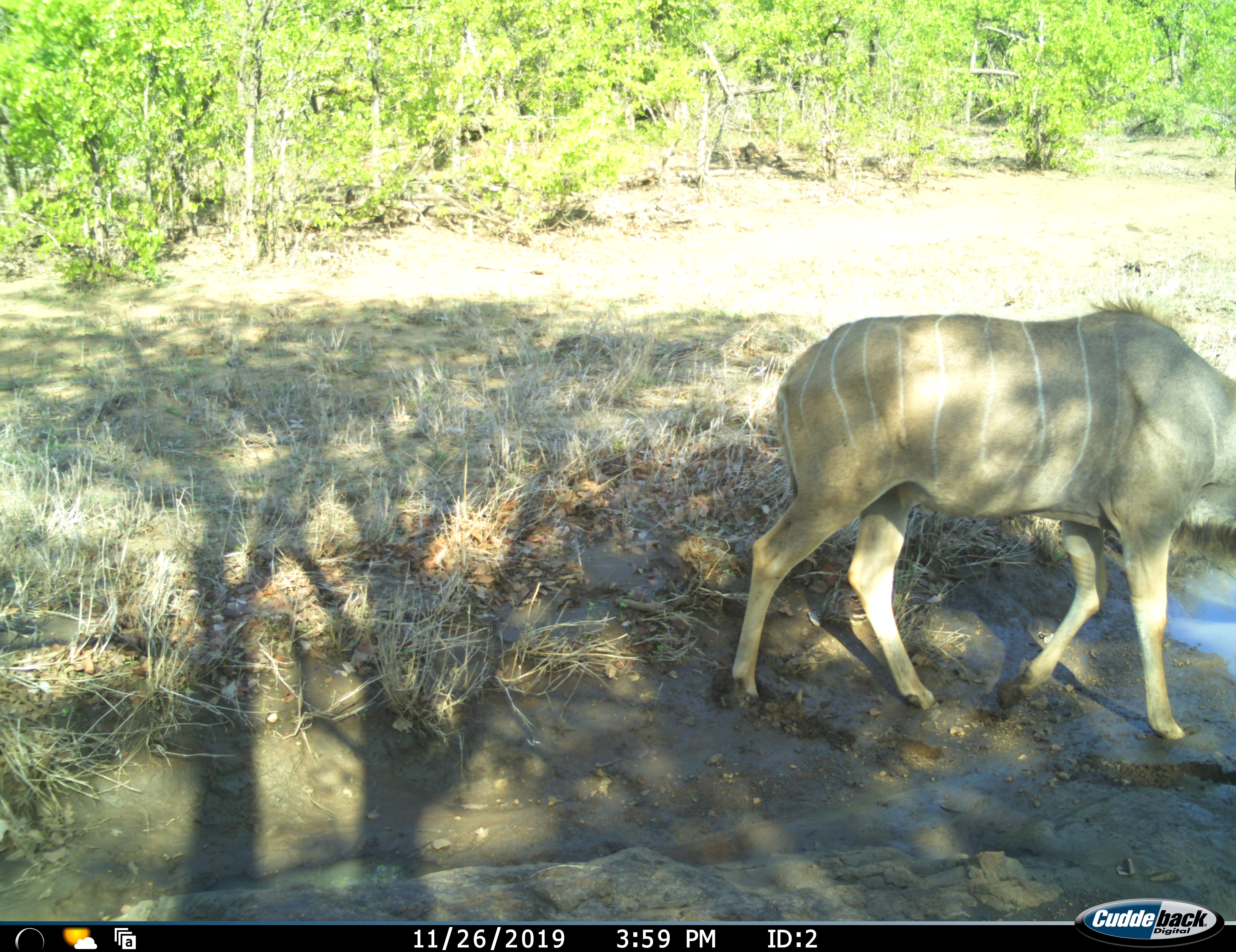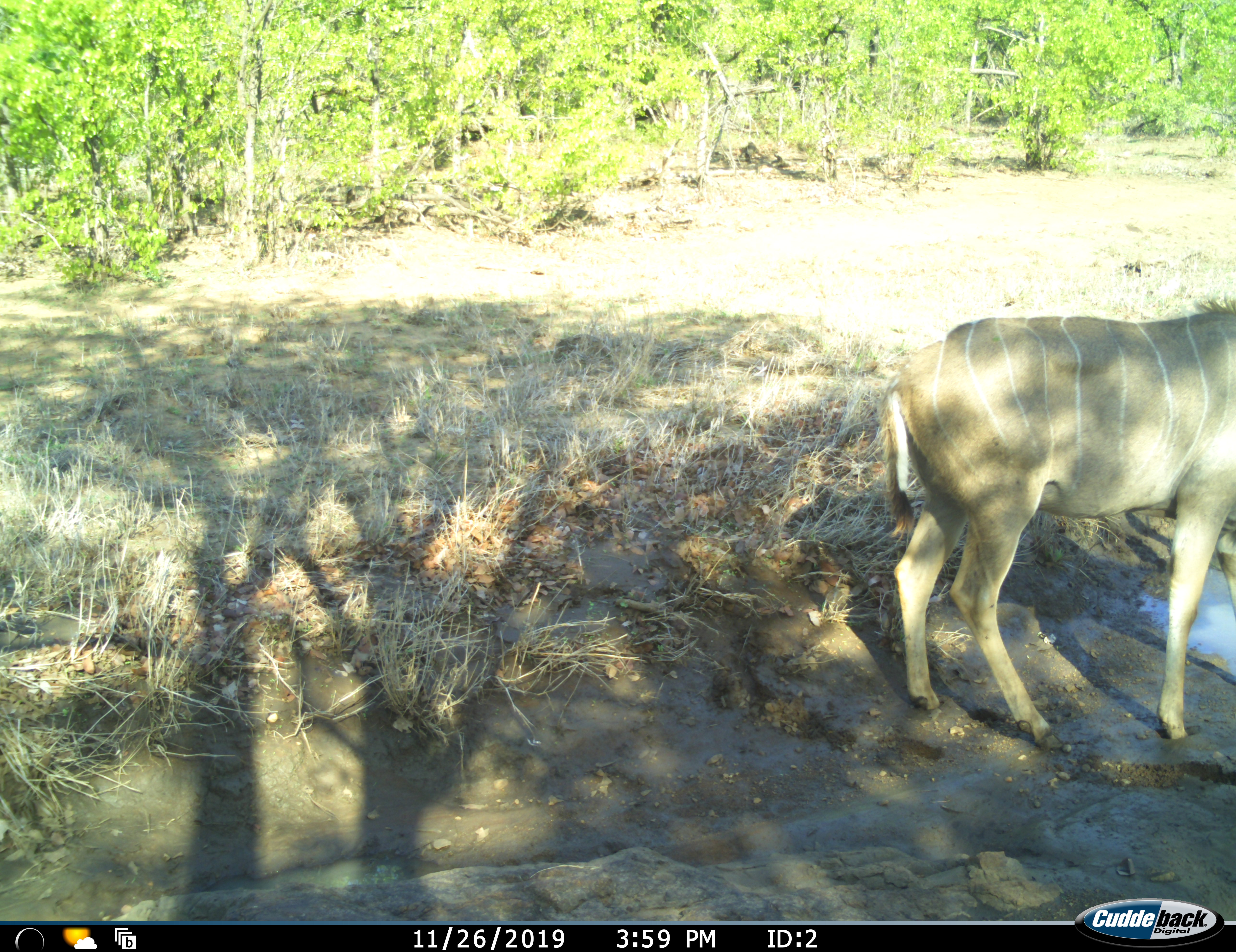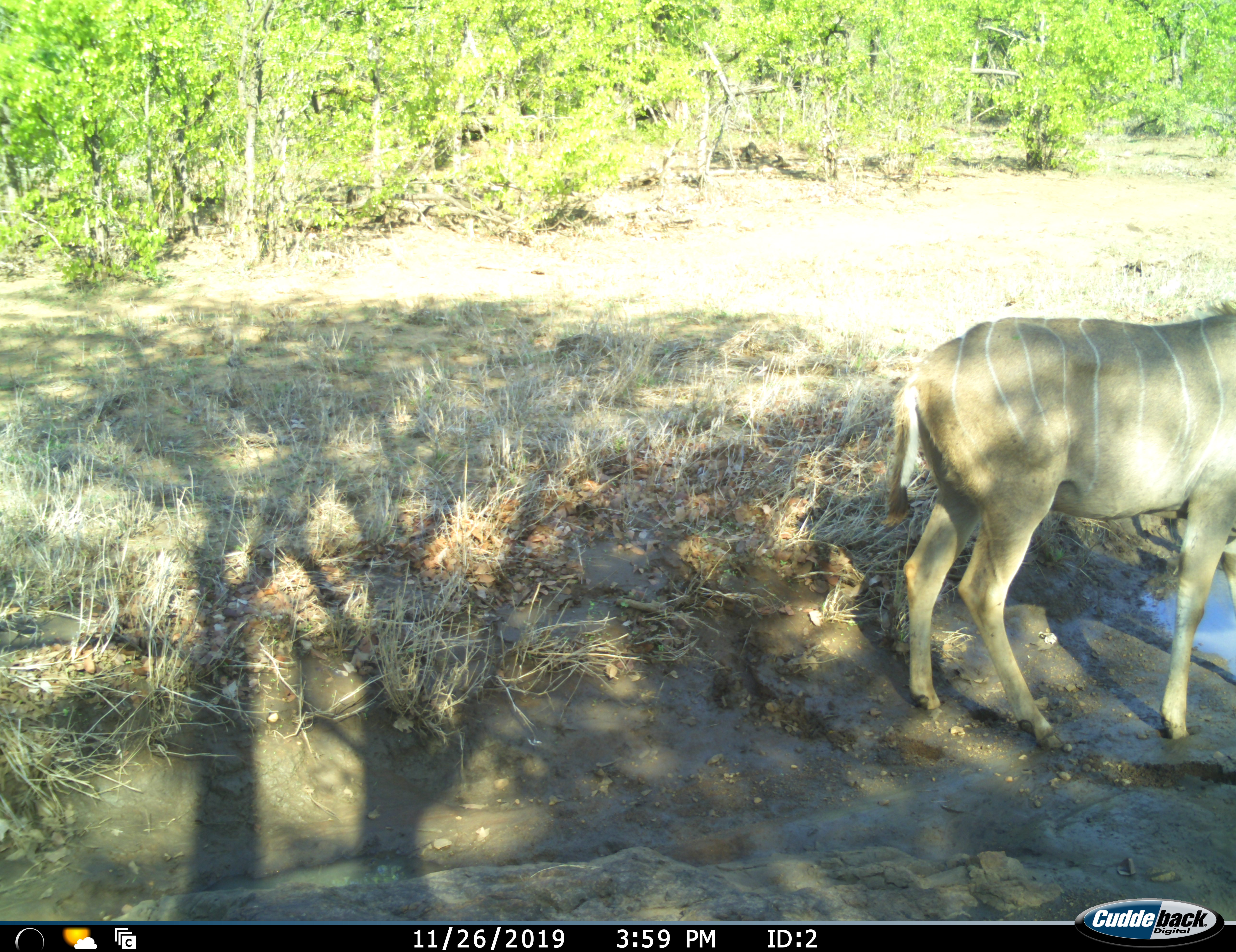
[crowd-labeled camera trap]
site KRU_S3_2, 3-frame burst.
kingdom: Animalia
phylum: Chordata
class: Mammalia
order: Artiodactyla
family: Bovidae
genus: Tragelaphus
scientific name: Tragelaphus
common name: kudu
Kudu (Tragelaphus), count 1. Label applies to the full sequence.